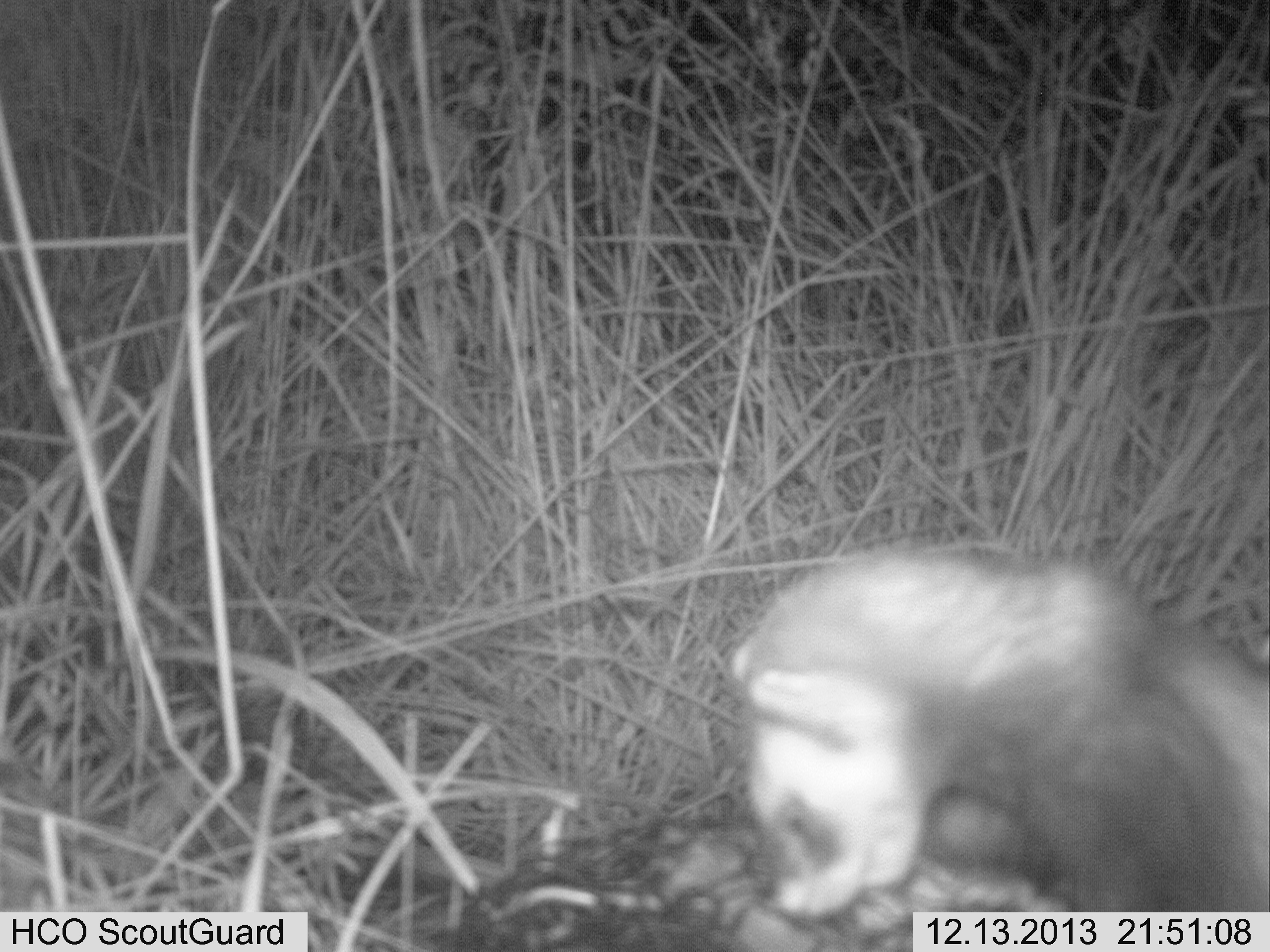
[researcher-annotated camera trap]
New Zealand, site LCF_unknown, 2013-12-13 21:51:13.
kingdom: Animalia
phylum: Chordata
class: Mammalia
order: Carnivora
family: Mustelidae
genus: Mustela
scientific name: Mustela furo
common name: ferret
Ferret (Mustela furo).